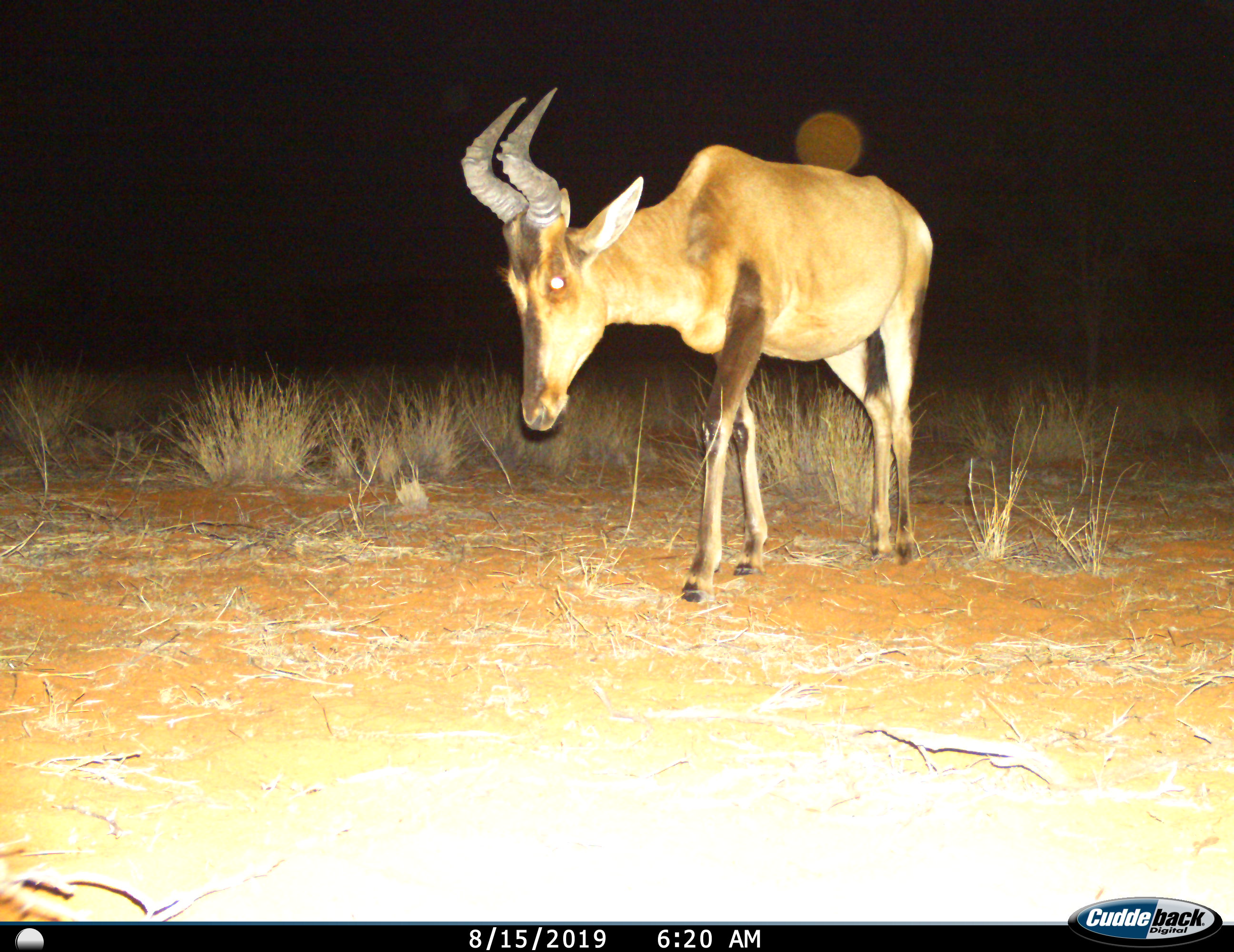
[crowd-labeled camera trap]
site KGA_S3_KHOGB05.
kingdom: Animalia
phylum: Chordata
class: Mammalia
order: Artiodactyla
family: Bovidae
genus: Alcelaphus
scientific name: Alcelaphus buselaphus caama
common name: red hartebeest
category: hartebeestred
Hartebeestred (red hartebeest) (Alcelaphus buselaphus caama), count 1. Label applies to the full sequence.